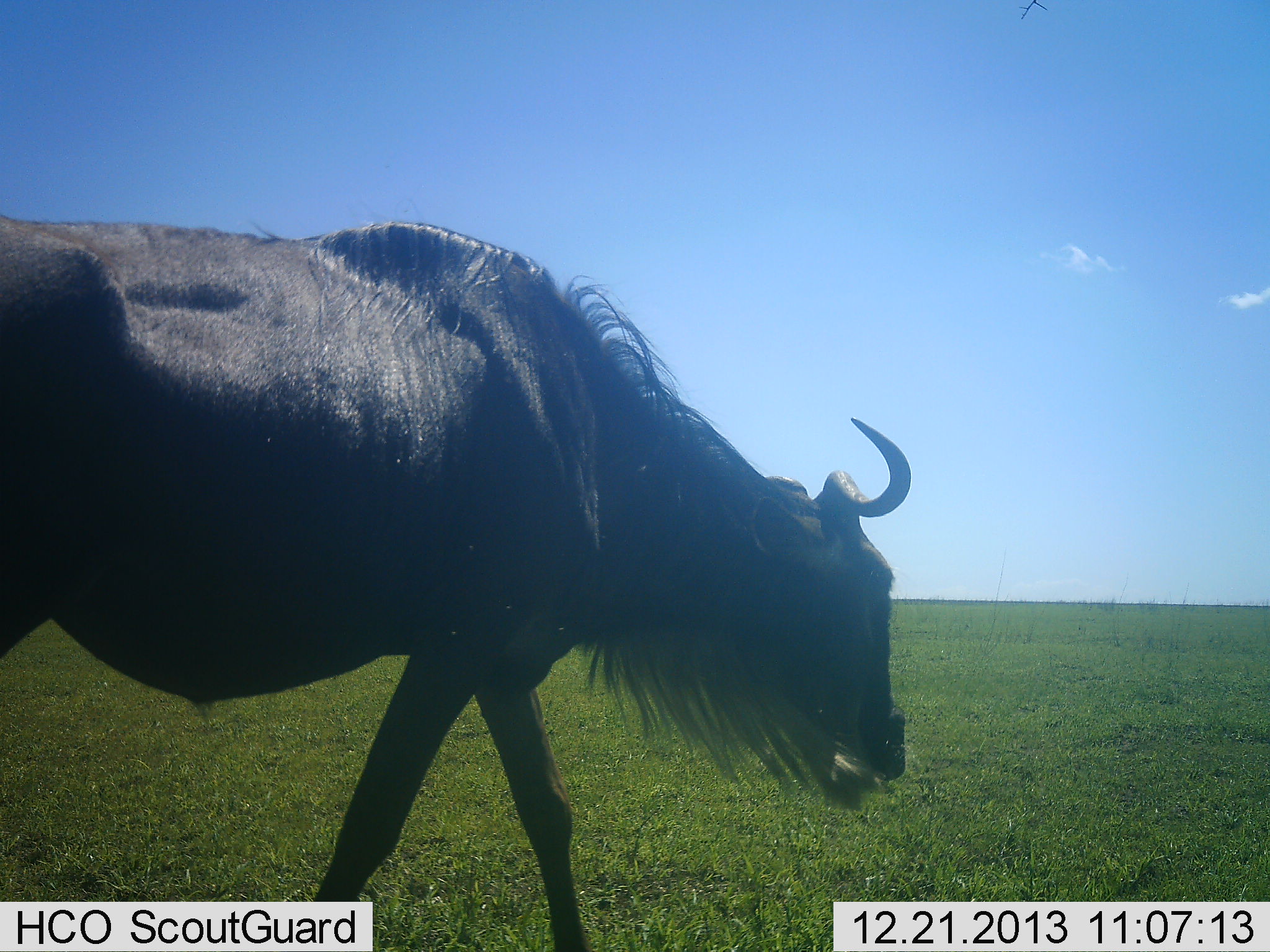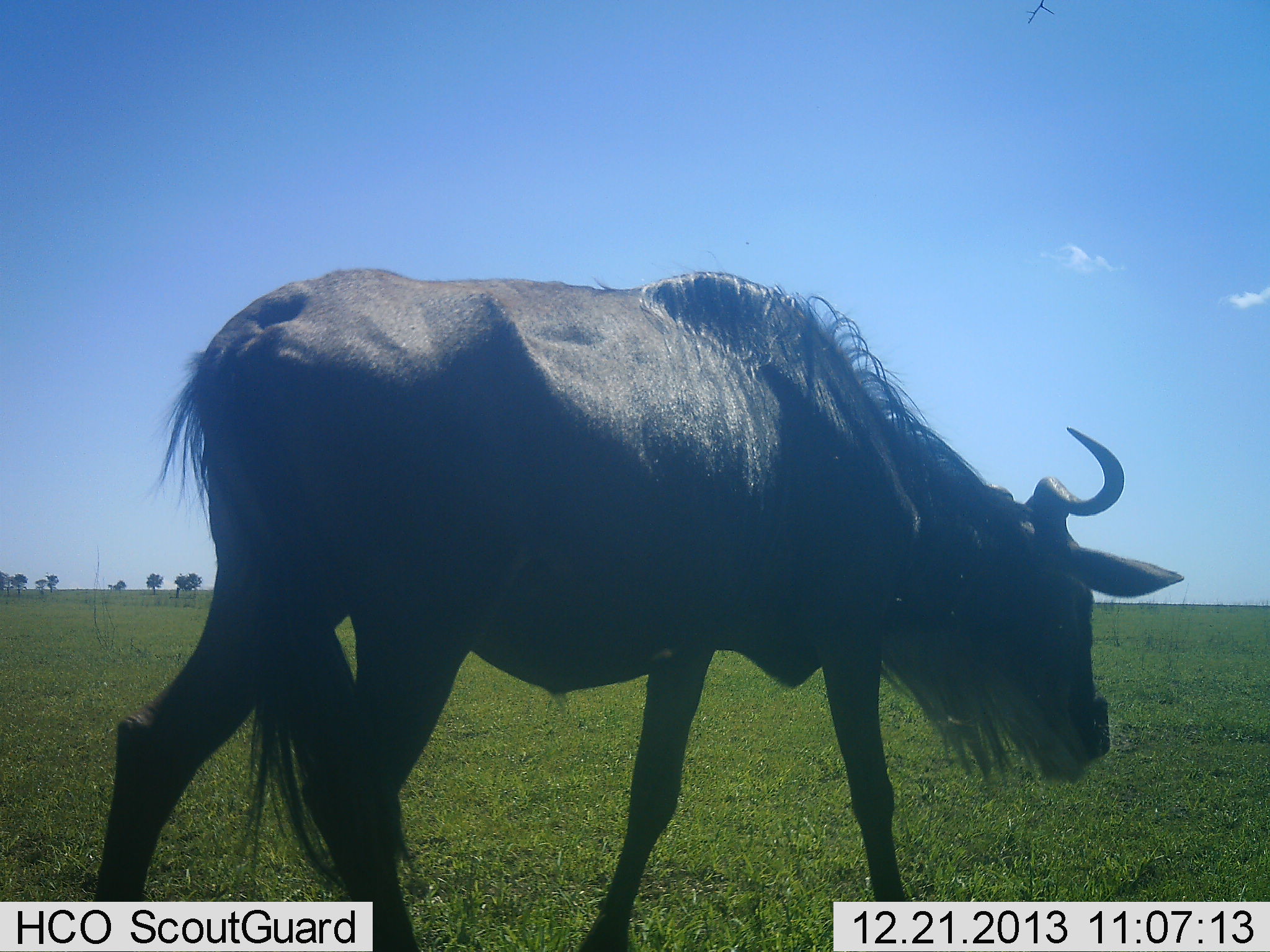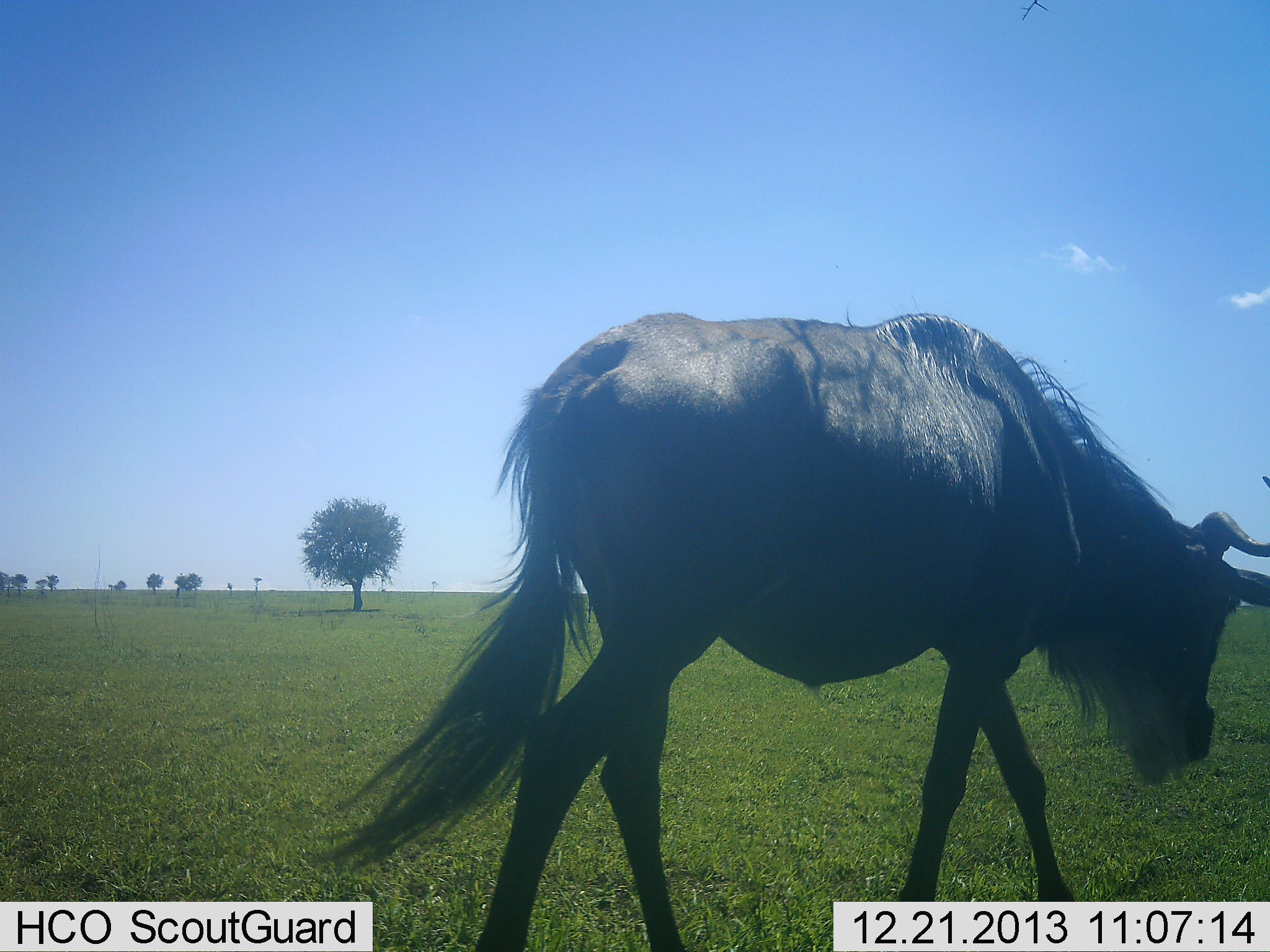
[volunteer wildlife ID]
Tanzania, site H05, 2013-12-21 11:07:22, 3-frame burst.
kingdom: Animalia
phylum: Chordata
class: Mammalia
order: Artiodactyla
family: Bovidae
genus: Connochaetes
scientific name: Connochaetes taurinus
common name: blue wildebeest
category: wildebeest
Wildebeest (blue wildebeest) (Connochaetes taurinus), count 1. Behavior (volunteer vote fractions): standing 9%, resting 0%, moving 88%, interacting 0%. Young present (vote fraction): 0%. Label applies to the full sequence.